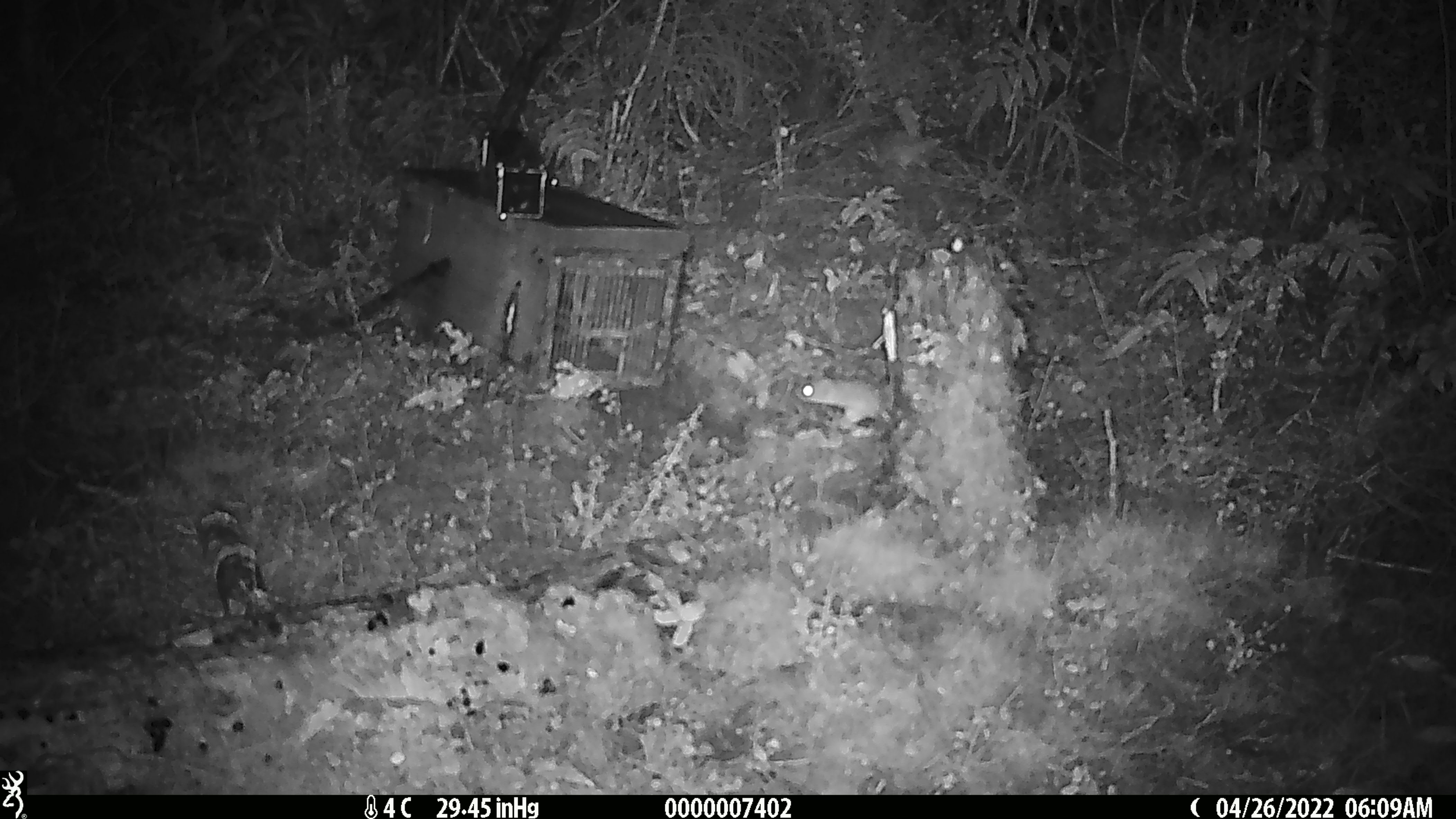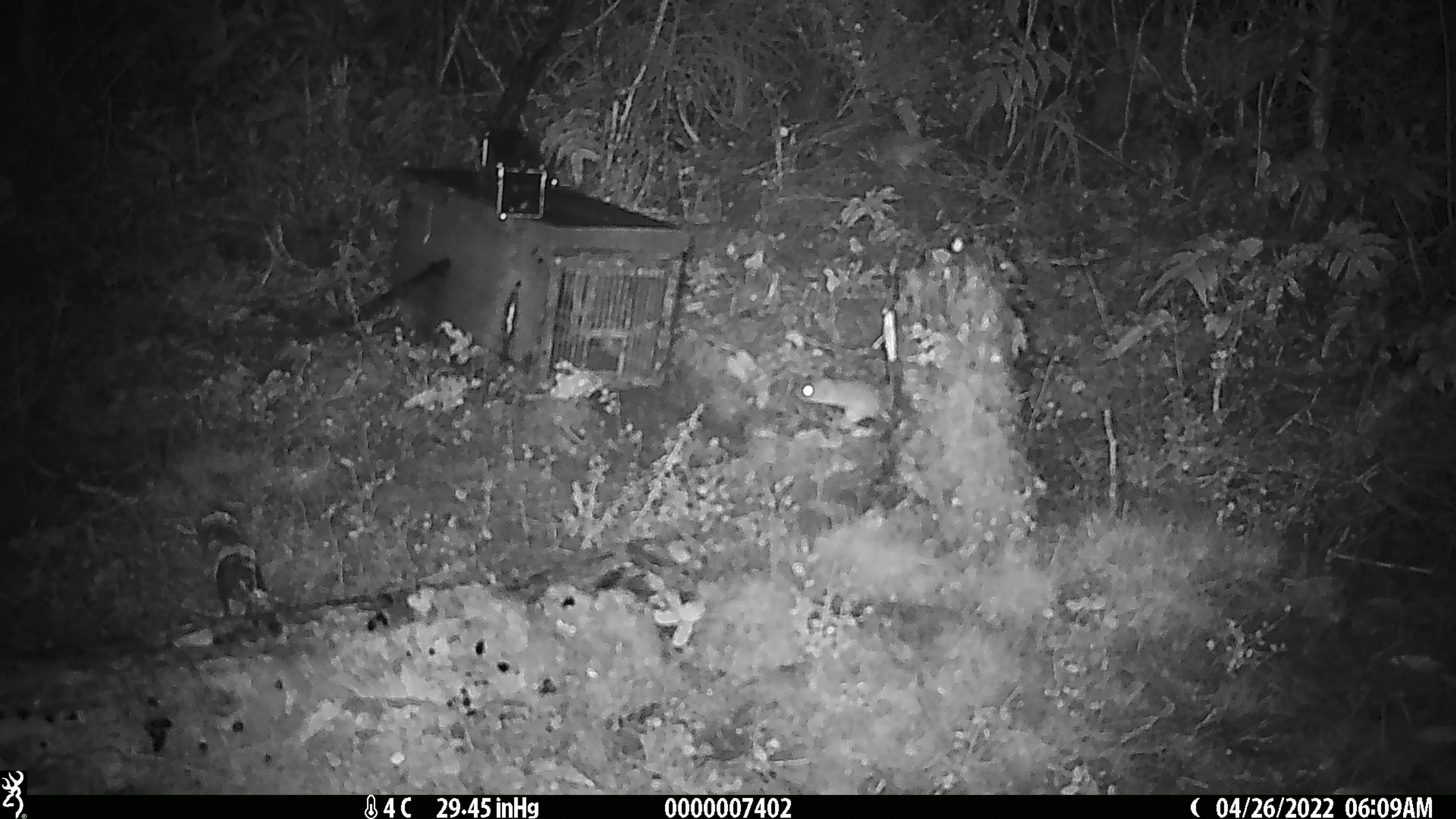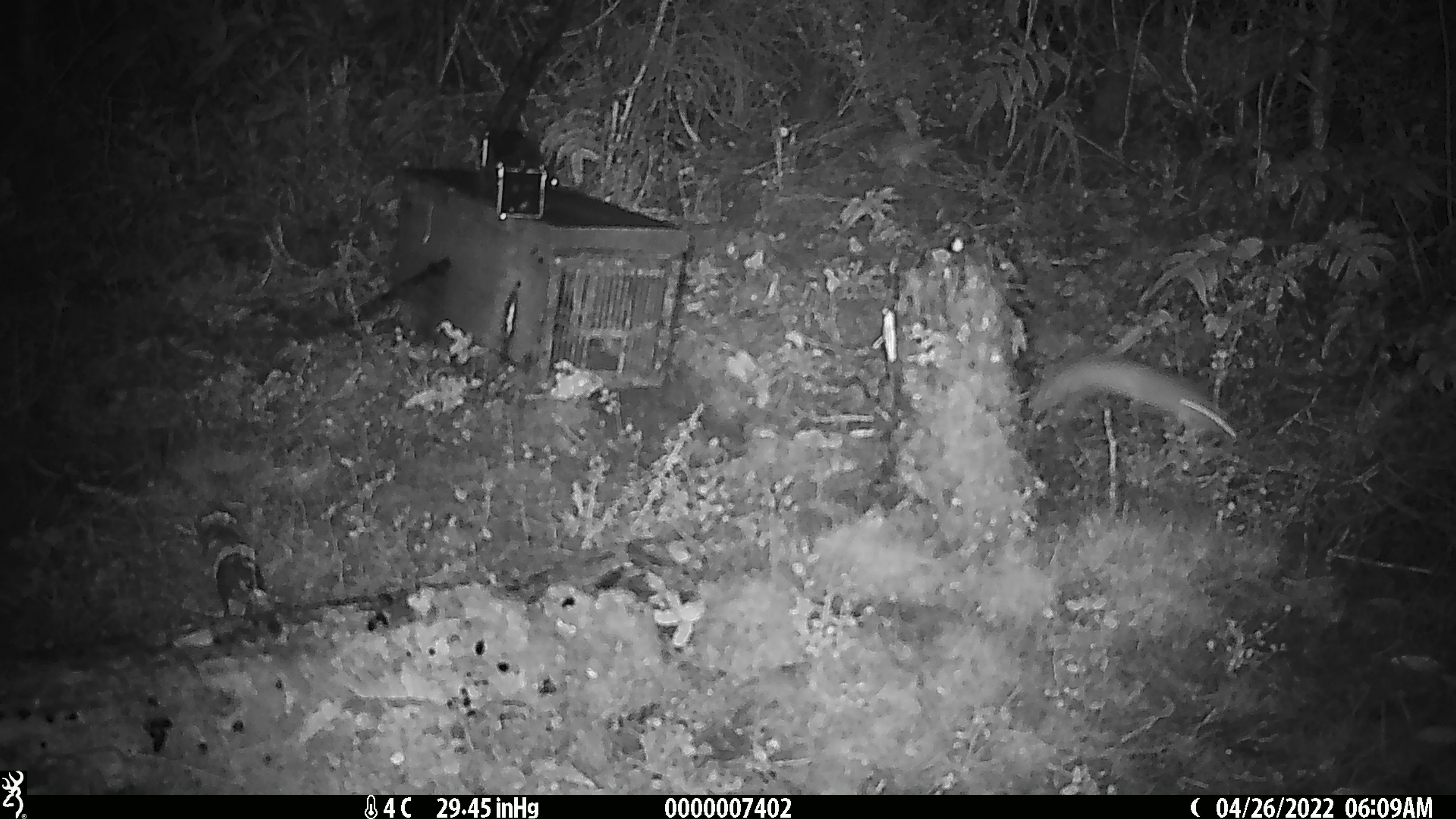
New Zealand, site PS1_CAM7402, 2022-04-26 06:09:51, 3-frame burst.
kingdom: Animalia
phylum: Chordata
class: Mammalia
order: Carnivora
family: Mustelidae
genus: Mustela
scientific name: Mustela erminea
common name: stoat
Stoat (Mustela erminea).